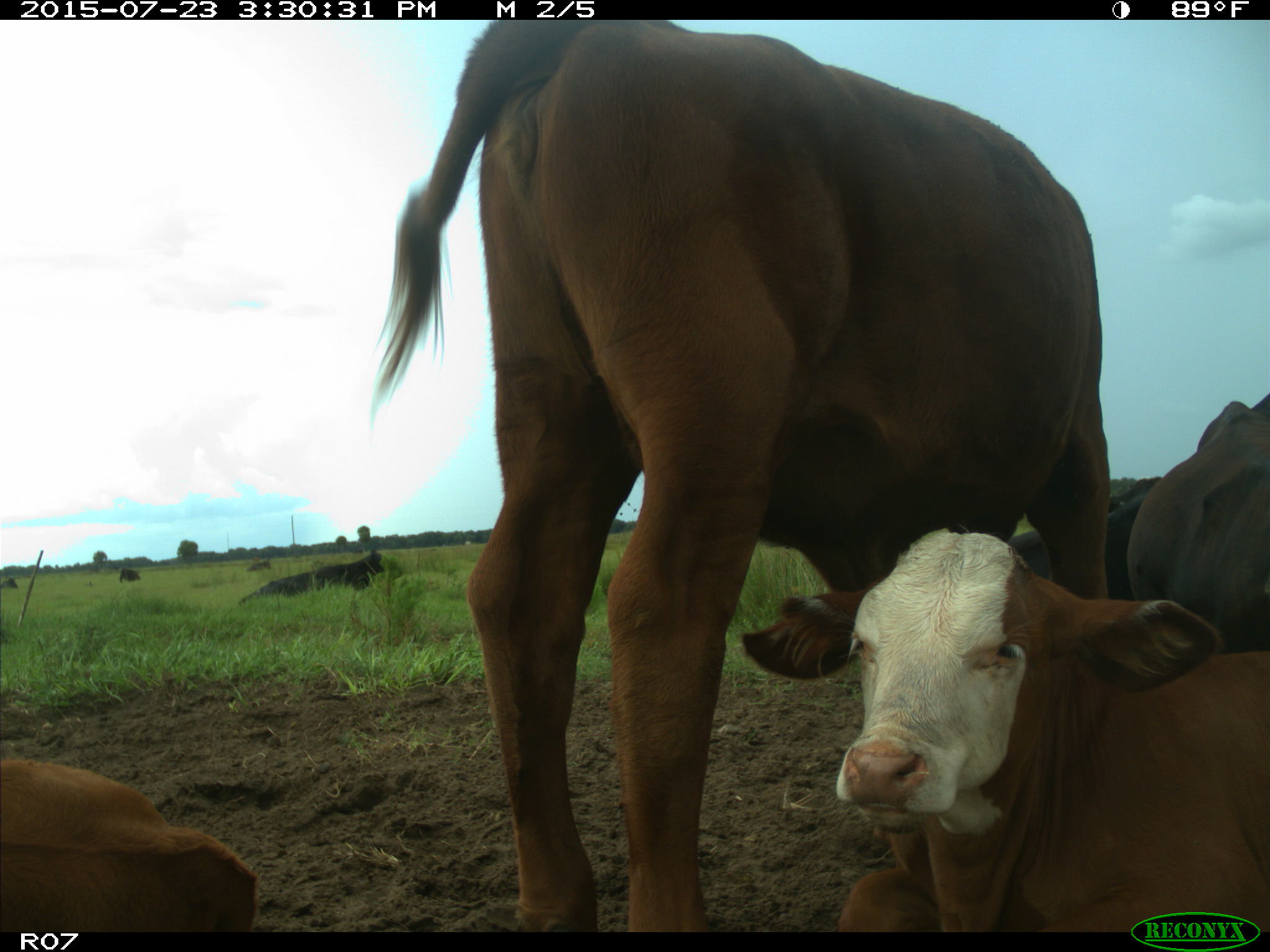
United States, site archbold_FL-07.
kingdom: Animalia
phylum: Chordata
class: Mammalia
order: Artiodactyla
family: Bovidae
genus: Bos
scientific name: Bos taurus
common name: domestic cow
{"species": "Bos taurus (domestic cow)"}